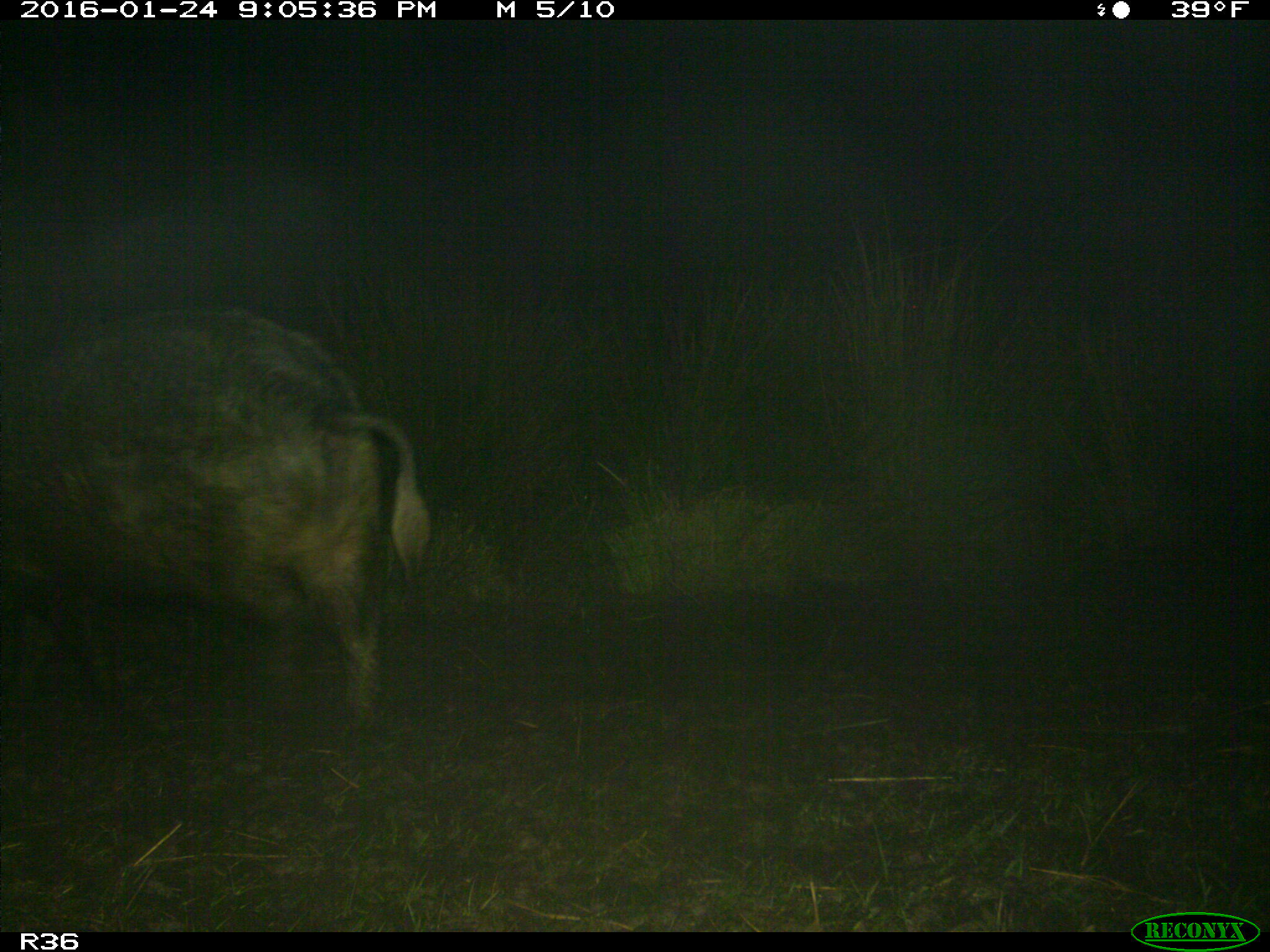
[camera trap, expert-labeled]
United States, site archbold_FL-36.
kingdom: Animalia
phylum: Chordata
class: Mammalia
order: Artiodactyla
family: Suidae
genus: Sus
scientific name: Sus scrofa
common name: wild boar